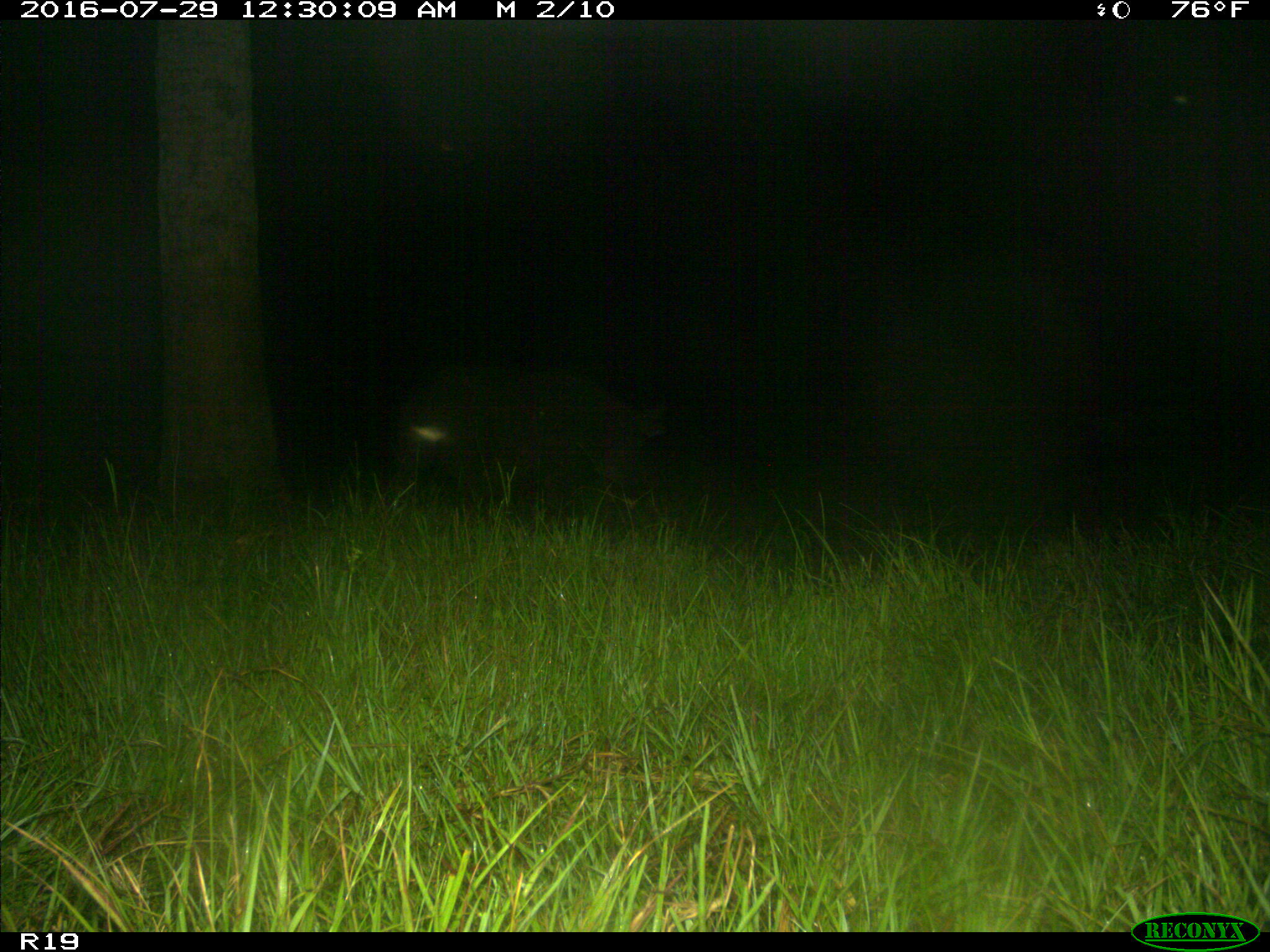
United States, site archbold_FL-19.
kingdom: Animalia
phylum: Chordata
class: Mammalia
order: Artiodactyla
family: Suidae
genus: Sus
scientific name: Sus scrofa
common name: wild boar